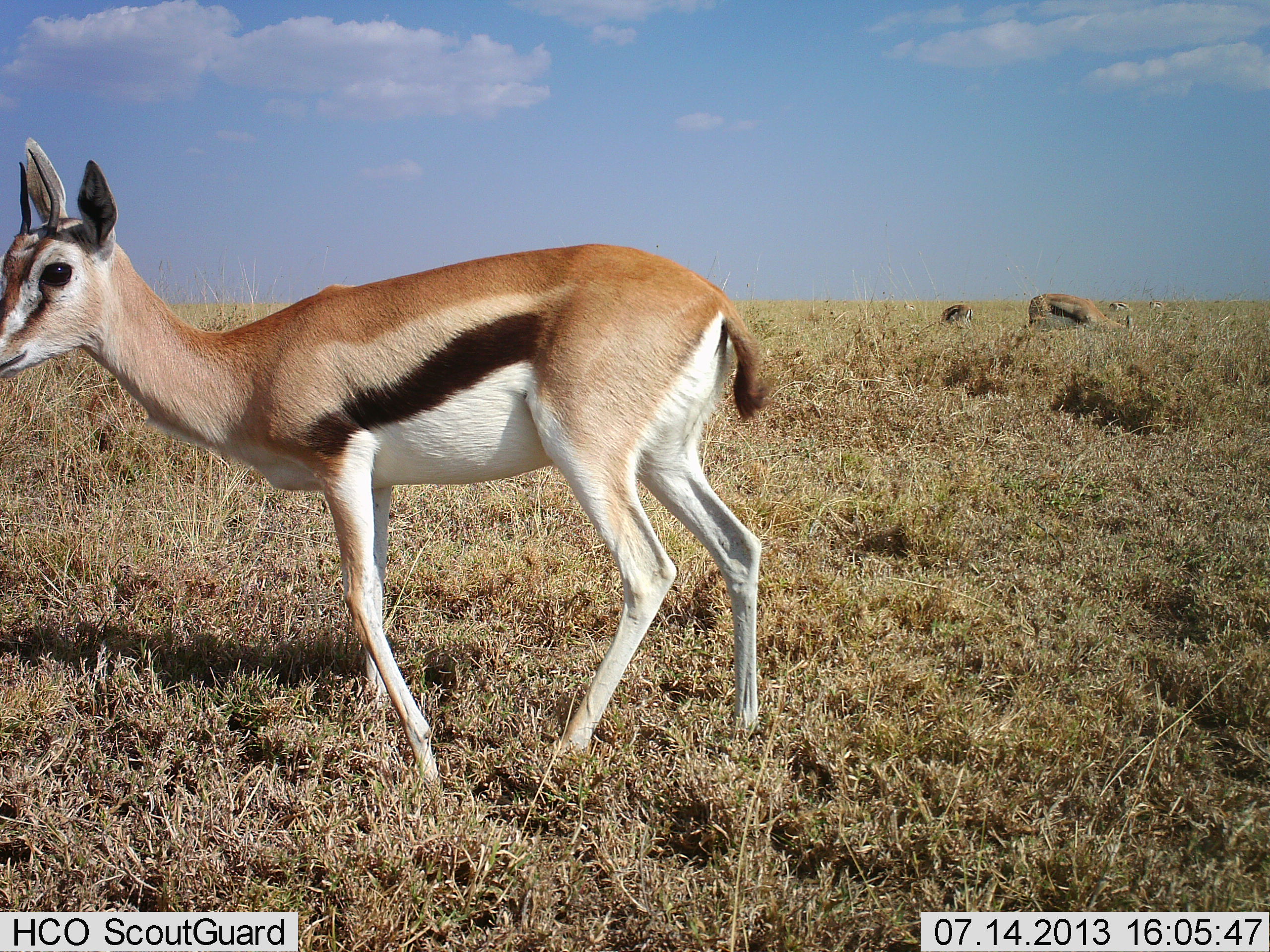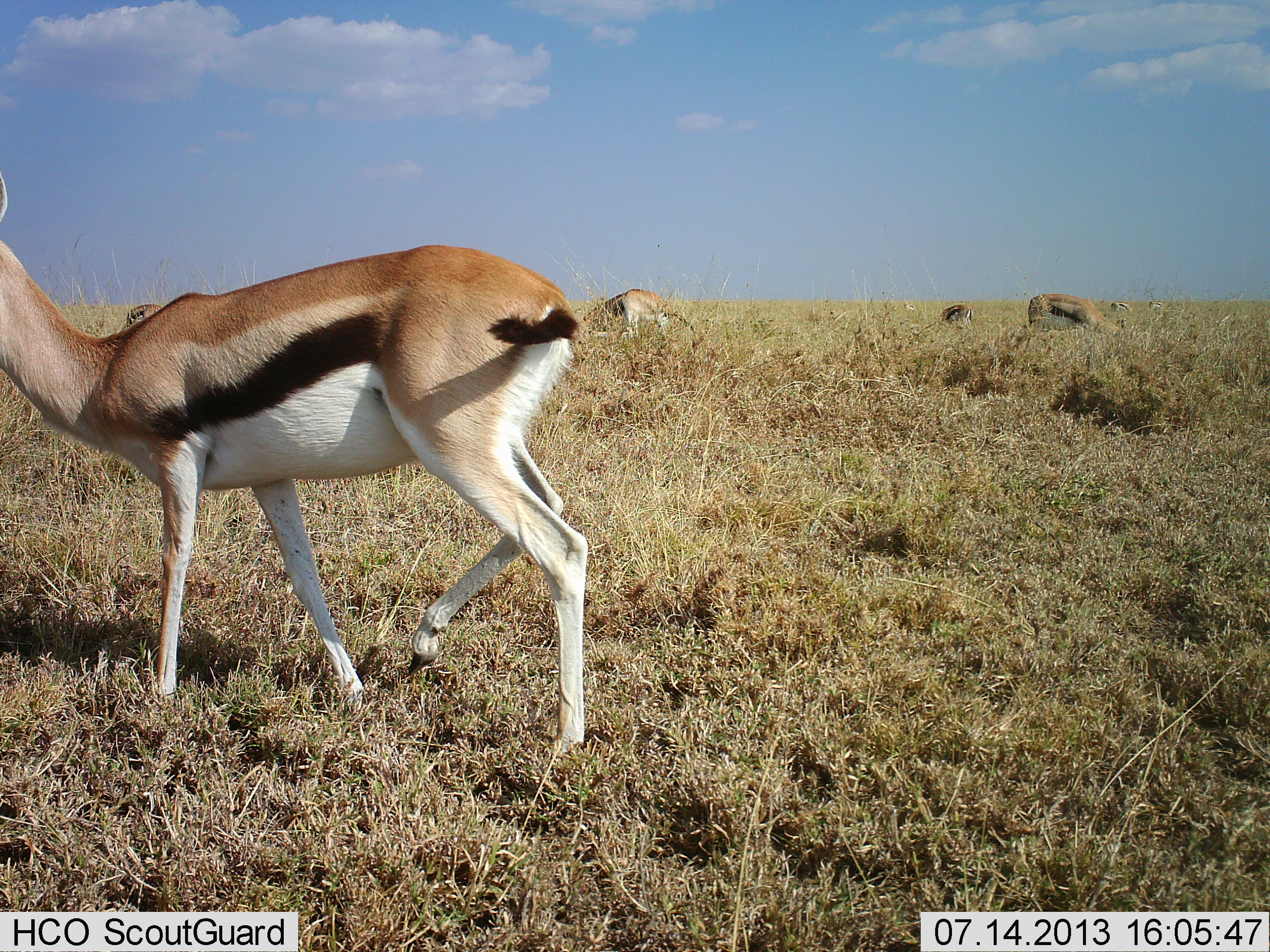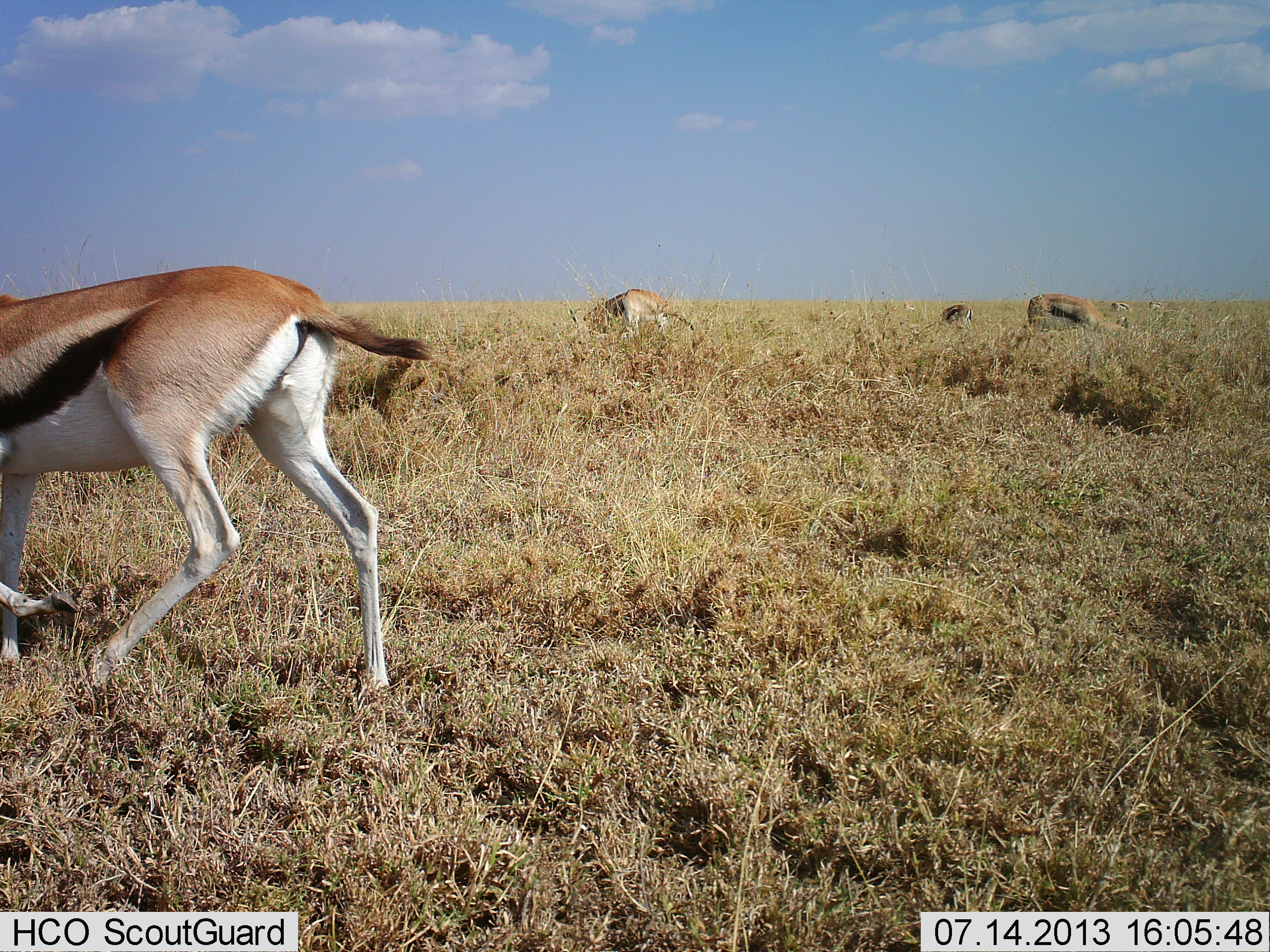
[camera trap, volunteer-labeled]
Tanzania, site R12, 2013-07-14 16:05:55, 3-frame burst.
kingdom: Animalia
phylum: Chordata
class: Mammalia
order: Artiodactyla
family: Bovidae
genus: Eudorcas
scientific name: Eudorcas thomsonii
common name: thomson's gazelle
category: gazellethomsons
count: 4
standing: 30%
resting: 7%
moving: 78%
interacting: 0%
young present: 4%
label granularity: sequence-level